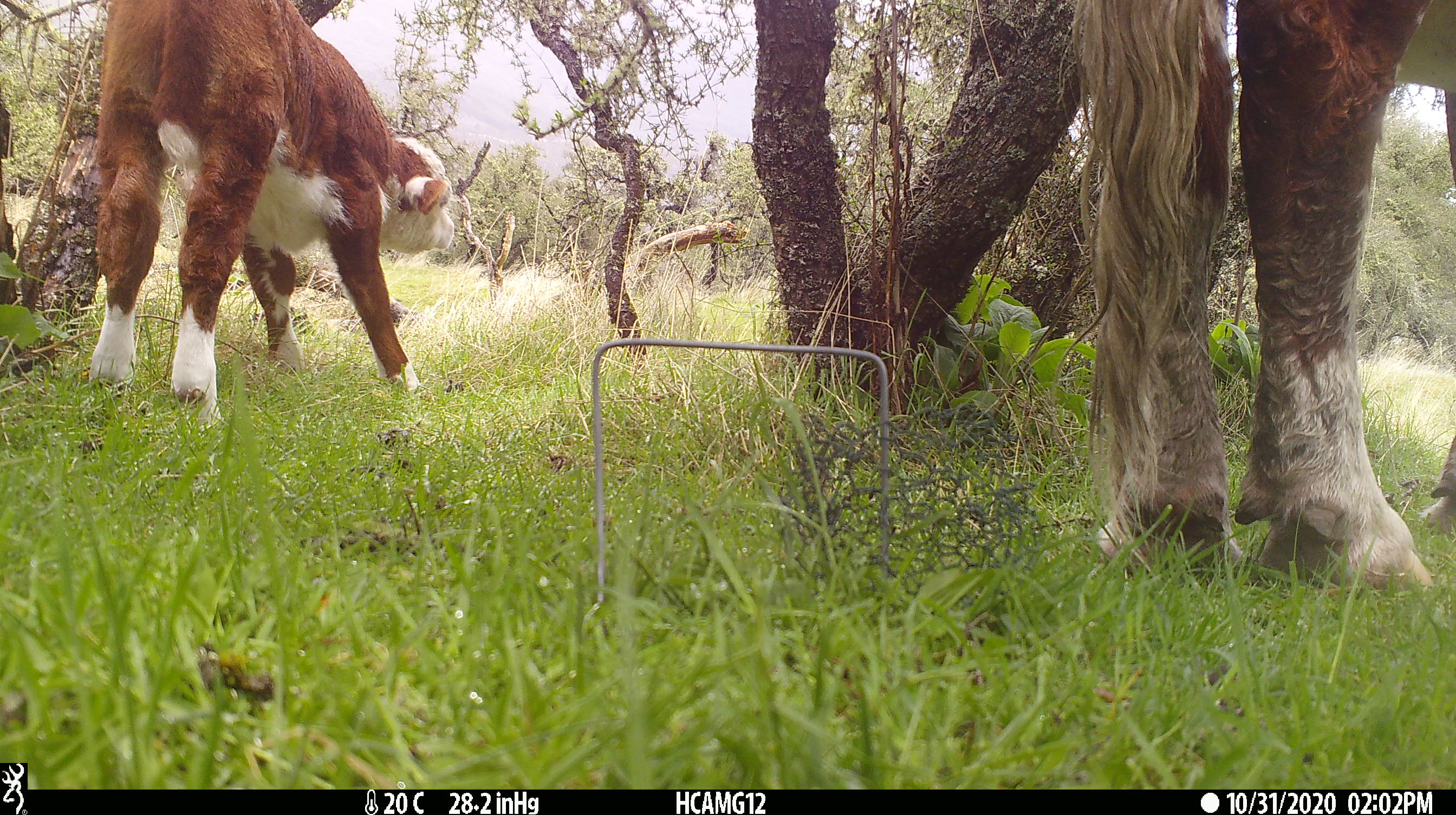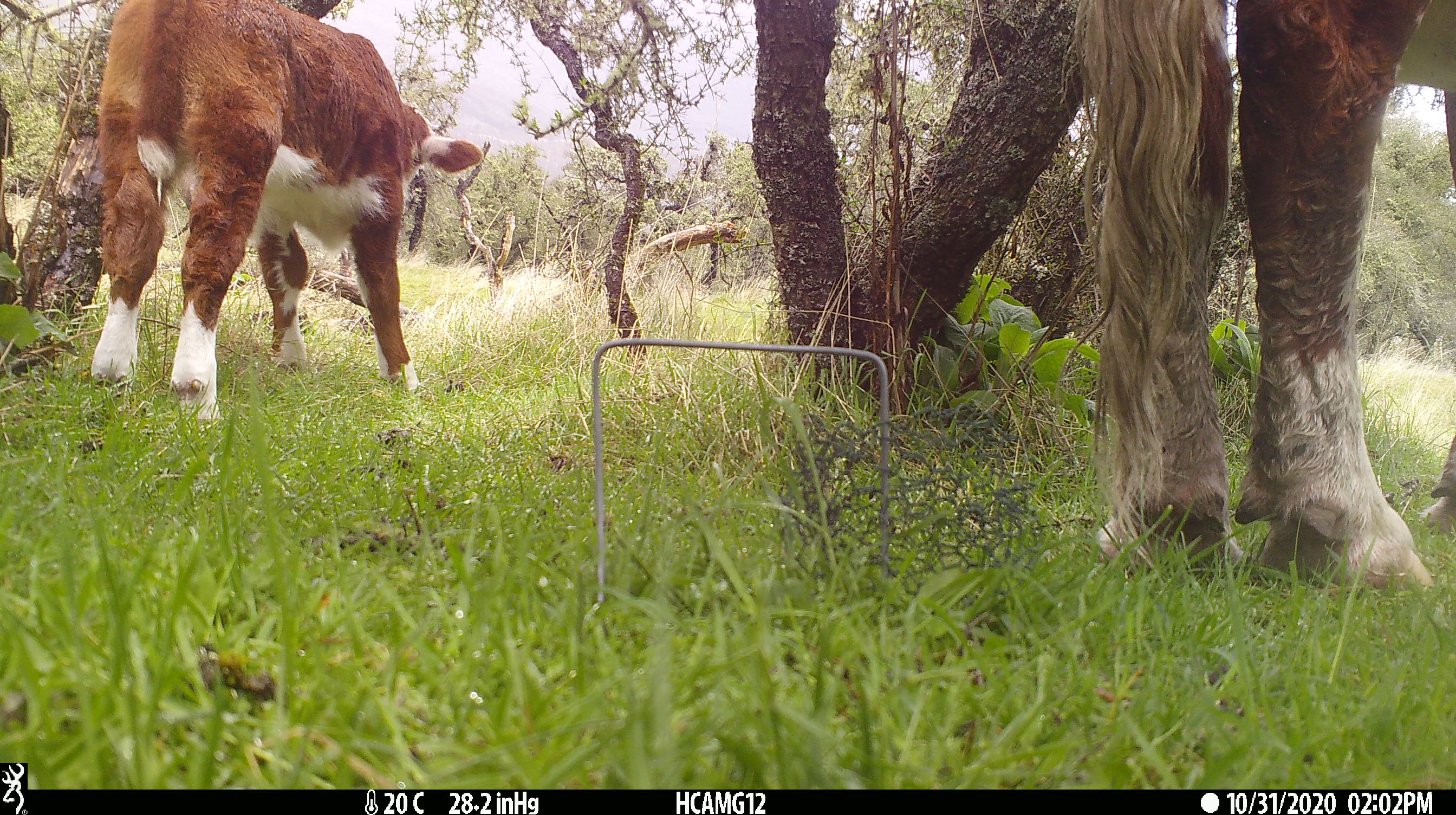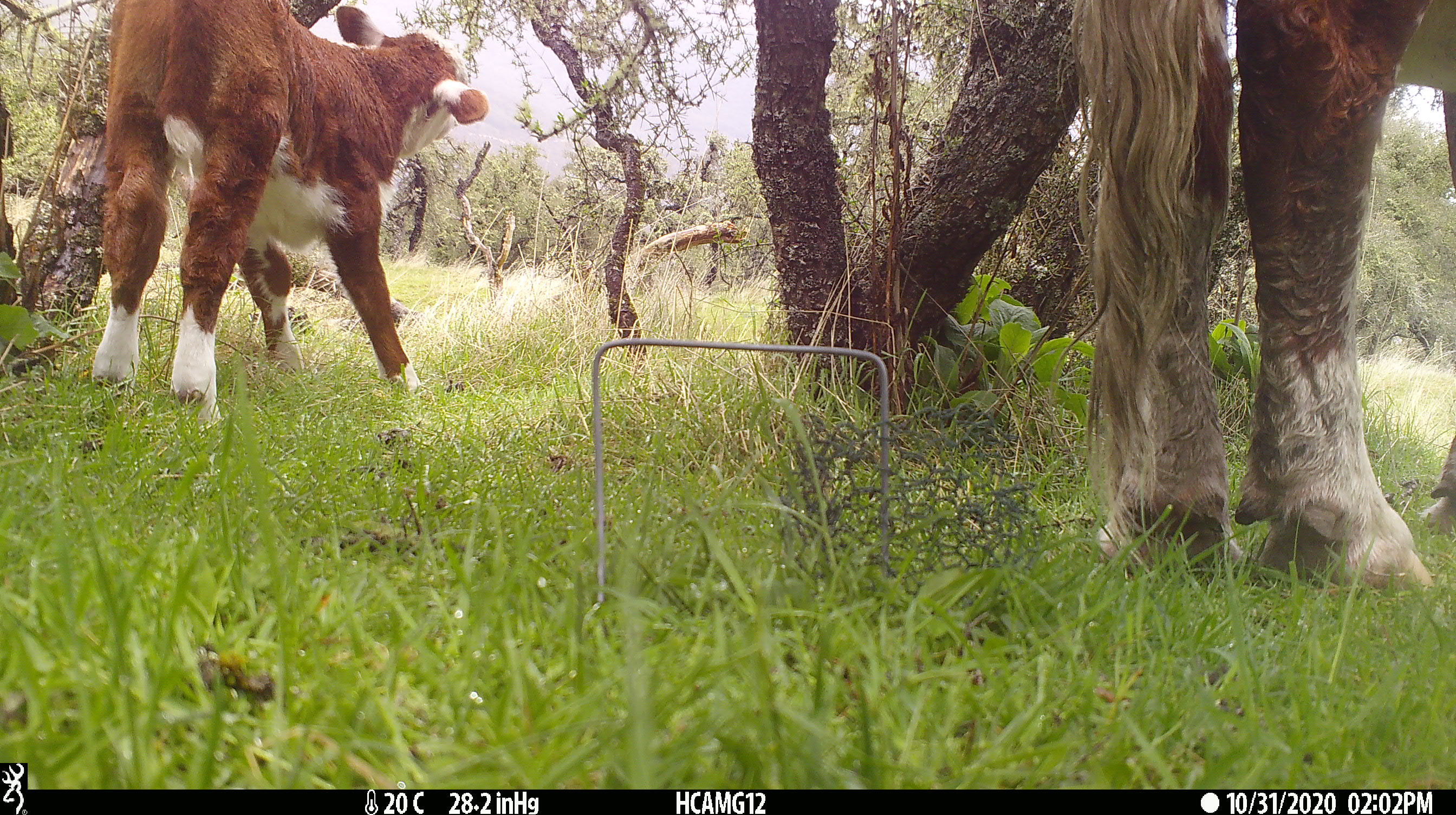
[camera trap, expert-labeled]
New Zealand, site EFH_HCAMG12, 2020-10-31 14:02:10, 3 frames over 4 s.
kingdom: Animalia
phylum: Chordata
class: Mammalia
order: Artiodactyla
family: Bovidae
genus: Bos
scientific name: Bos taurus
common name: domestic cow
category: cow